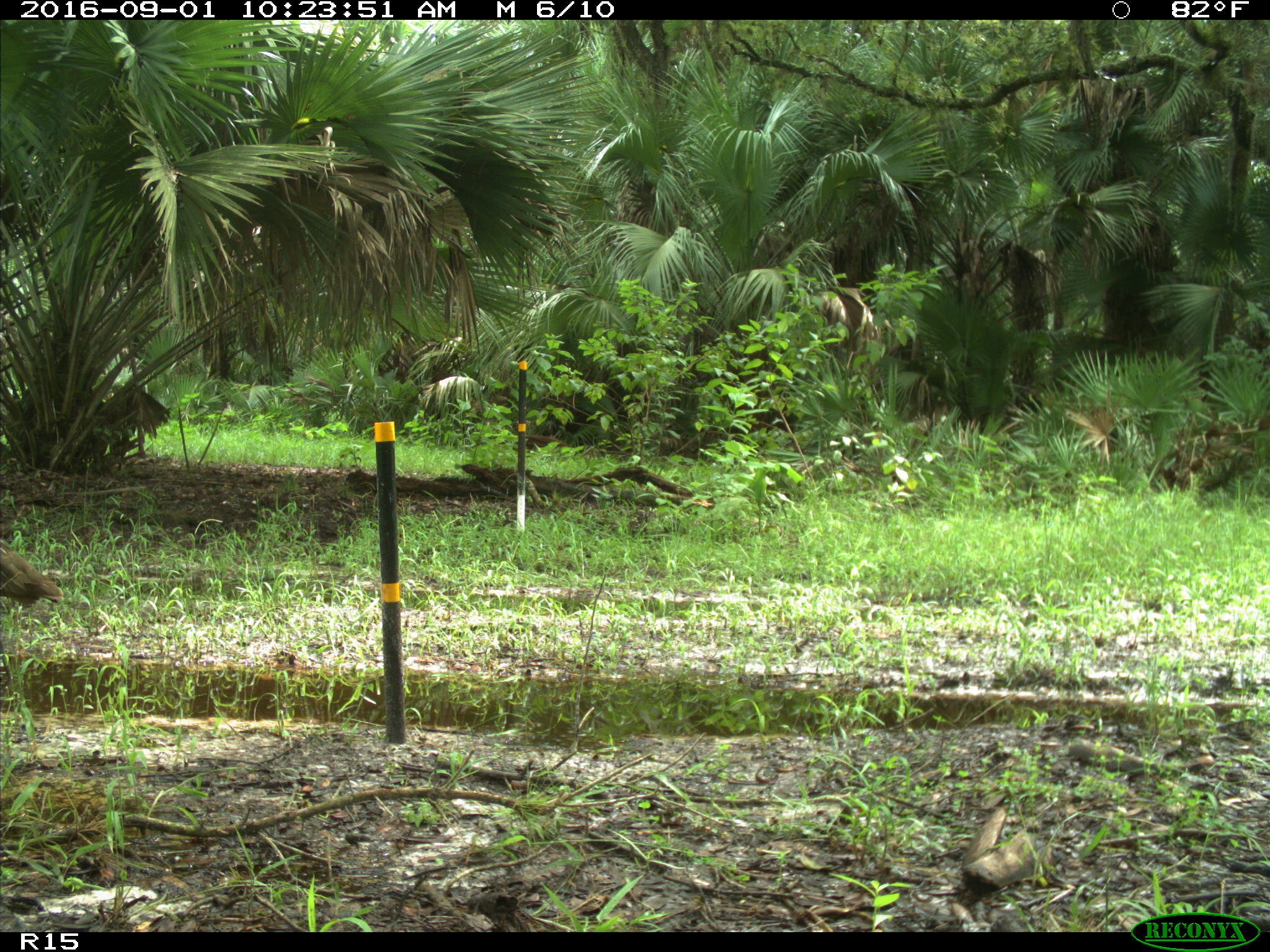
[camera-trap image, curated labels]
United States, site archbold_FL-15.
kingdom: Animalia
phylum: Chordata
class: Aves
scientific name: Aves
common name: birds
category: unidentified bird